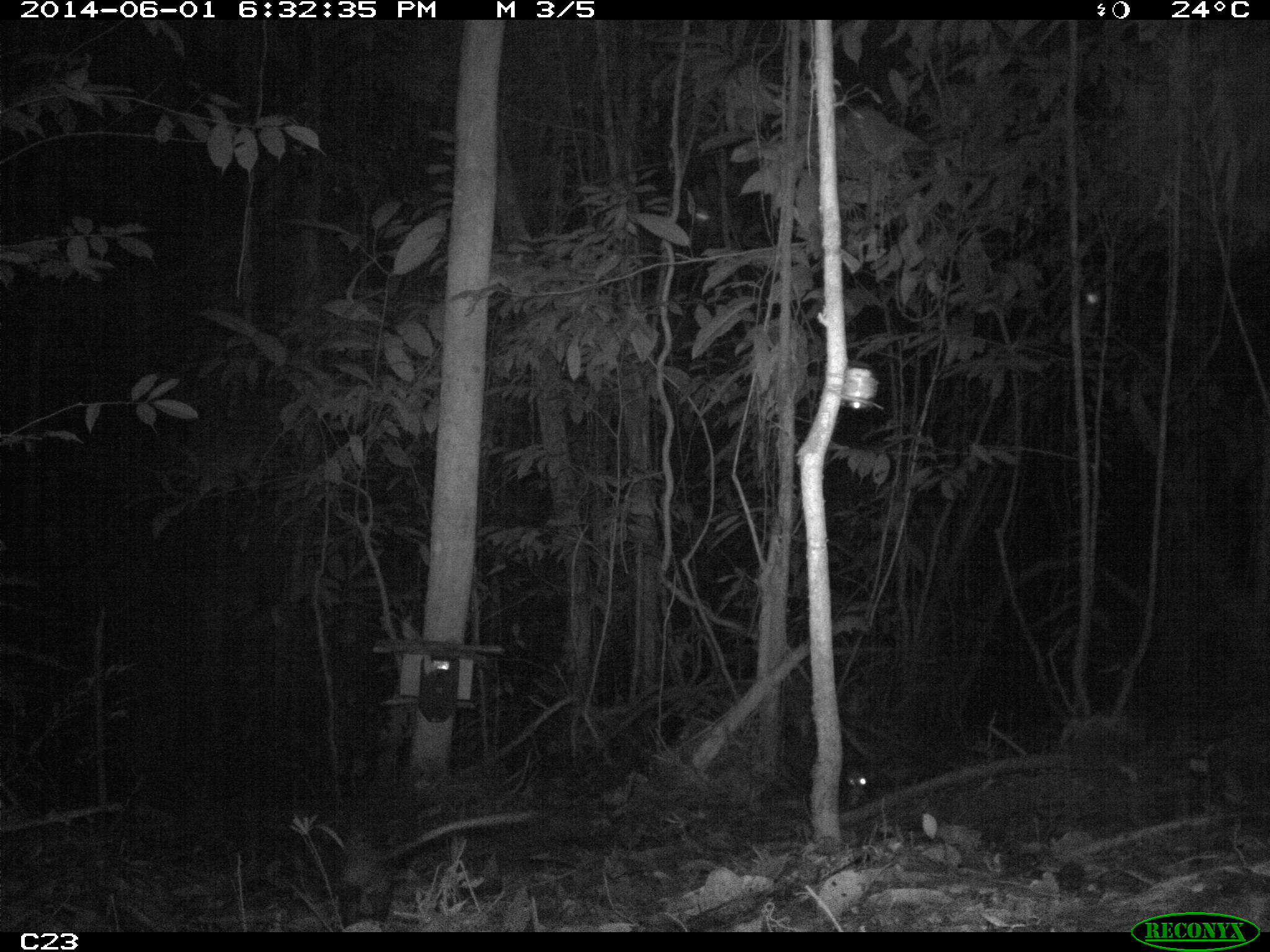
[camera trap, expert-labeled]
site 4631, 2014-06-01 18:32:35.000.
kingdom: Animalia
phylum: Chordata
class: Mammalia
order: Didelphimorphia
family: Didelphidae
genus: Didelphis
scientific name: Didelphis marsupialis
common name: southern opossum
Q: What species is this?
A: Didelphis marsupialis (southern opossum).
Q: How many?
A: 2.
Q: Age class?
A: Adult.